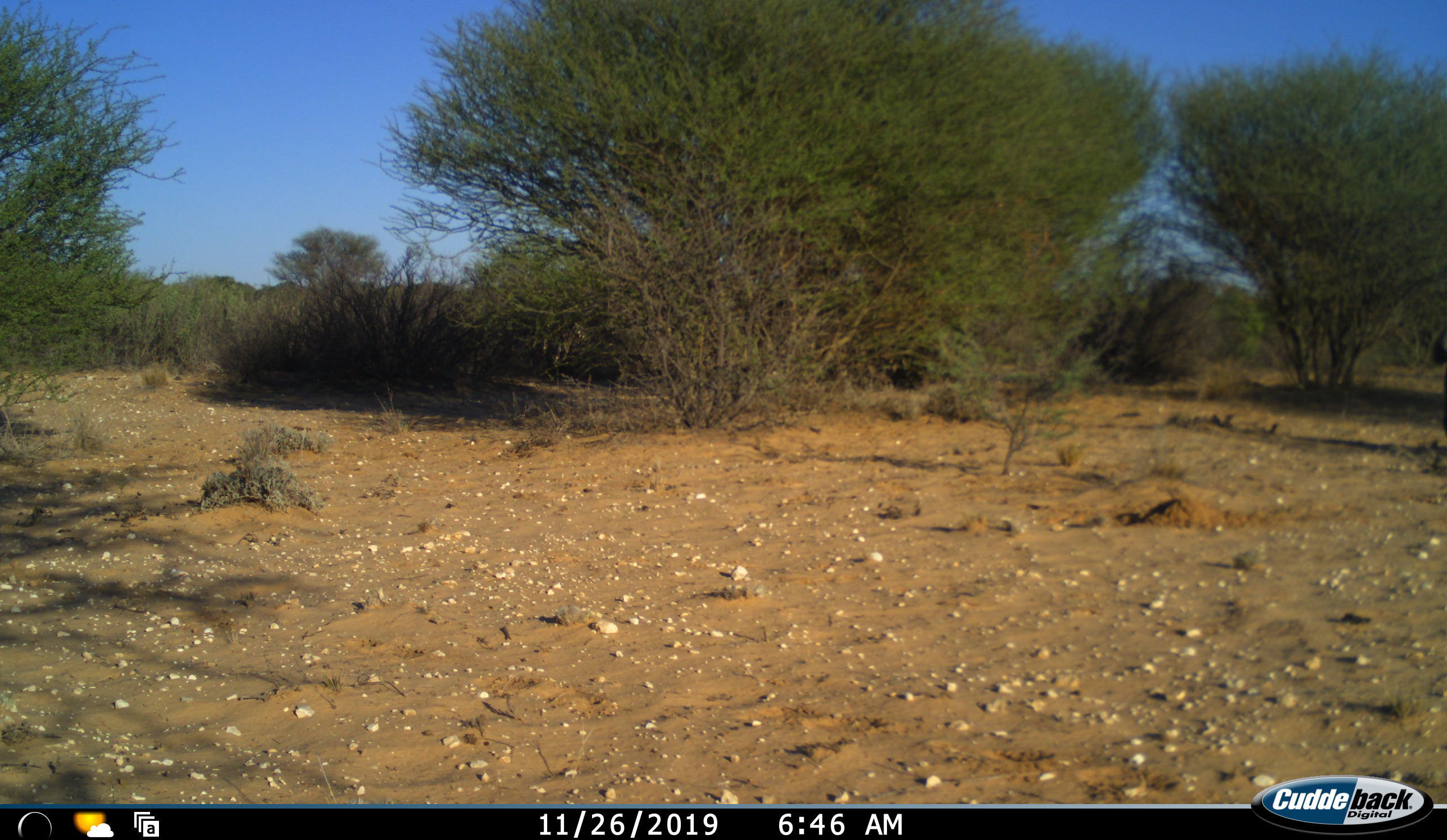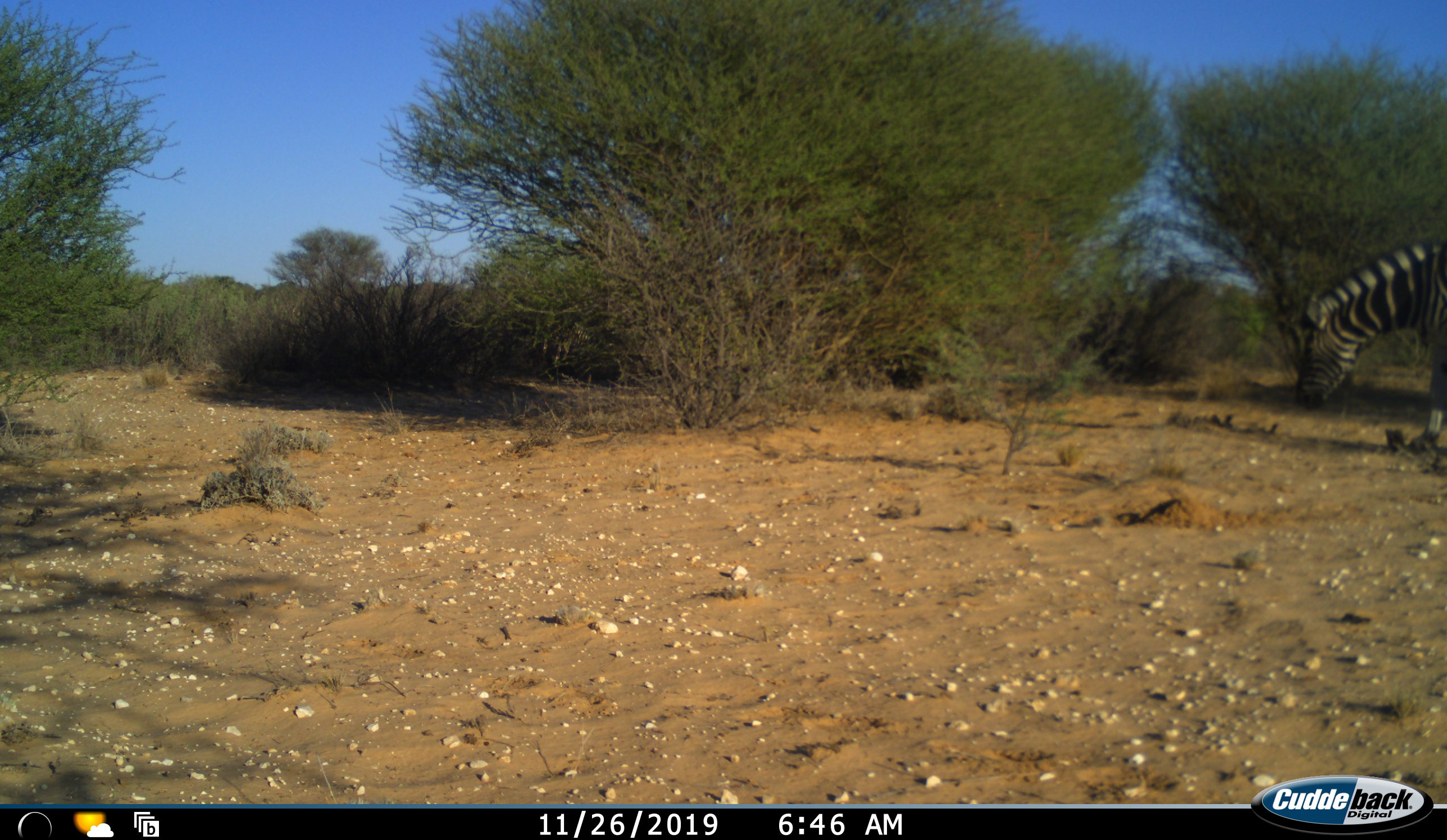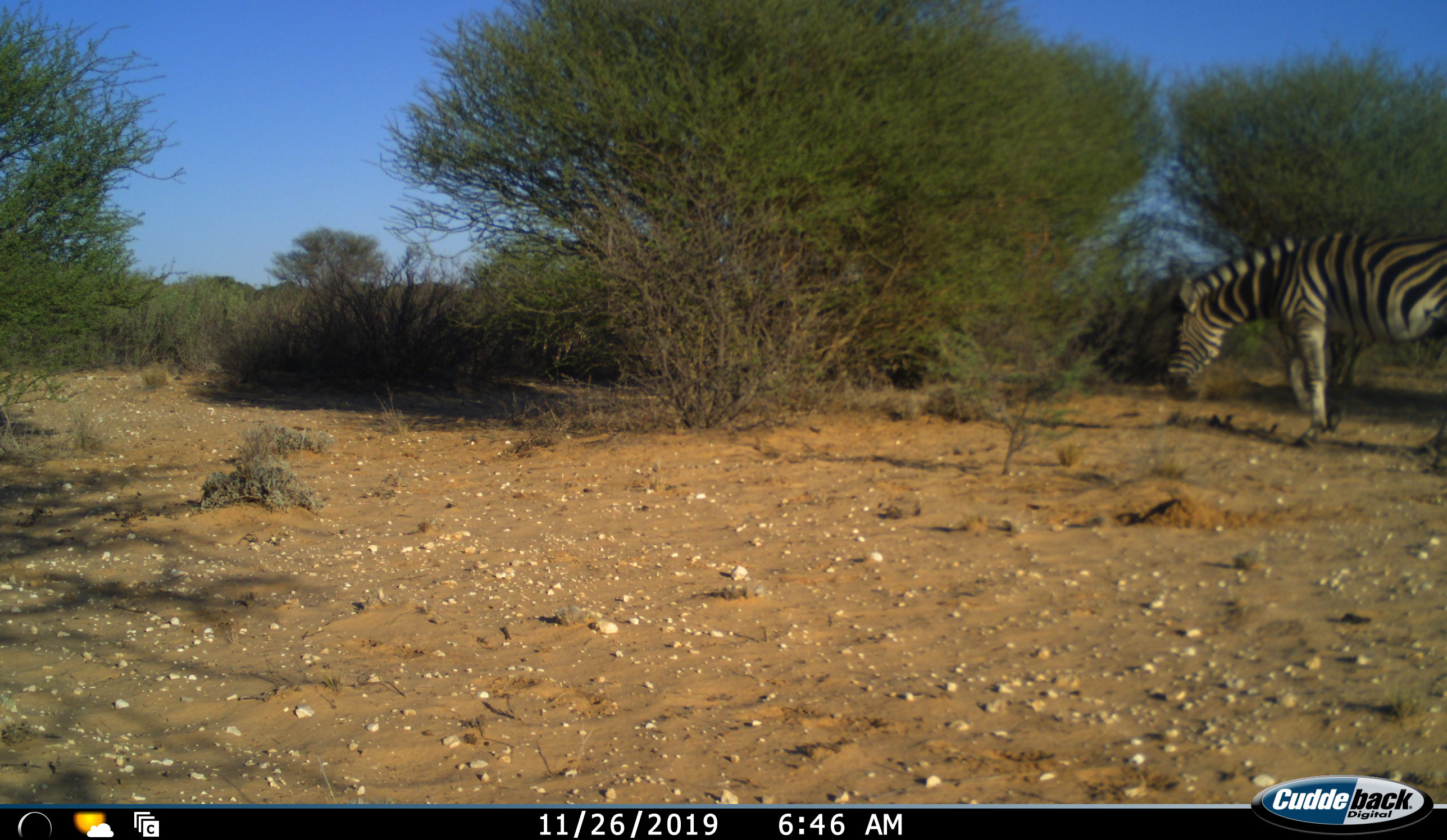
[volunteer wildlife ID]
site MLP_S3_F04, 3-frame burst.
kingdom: Animalia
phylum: Chordata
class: Mammalia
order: Perissodactyla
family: Equidae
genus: Equus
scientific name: Equus quagga burchellii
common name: burchell's zebra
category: zebraburchells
Zebraburchells (burchell's zebra) (Equus quagga burchellii), count 1. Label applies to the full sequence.